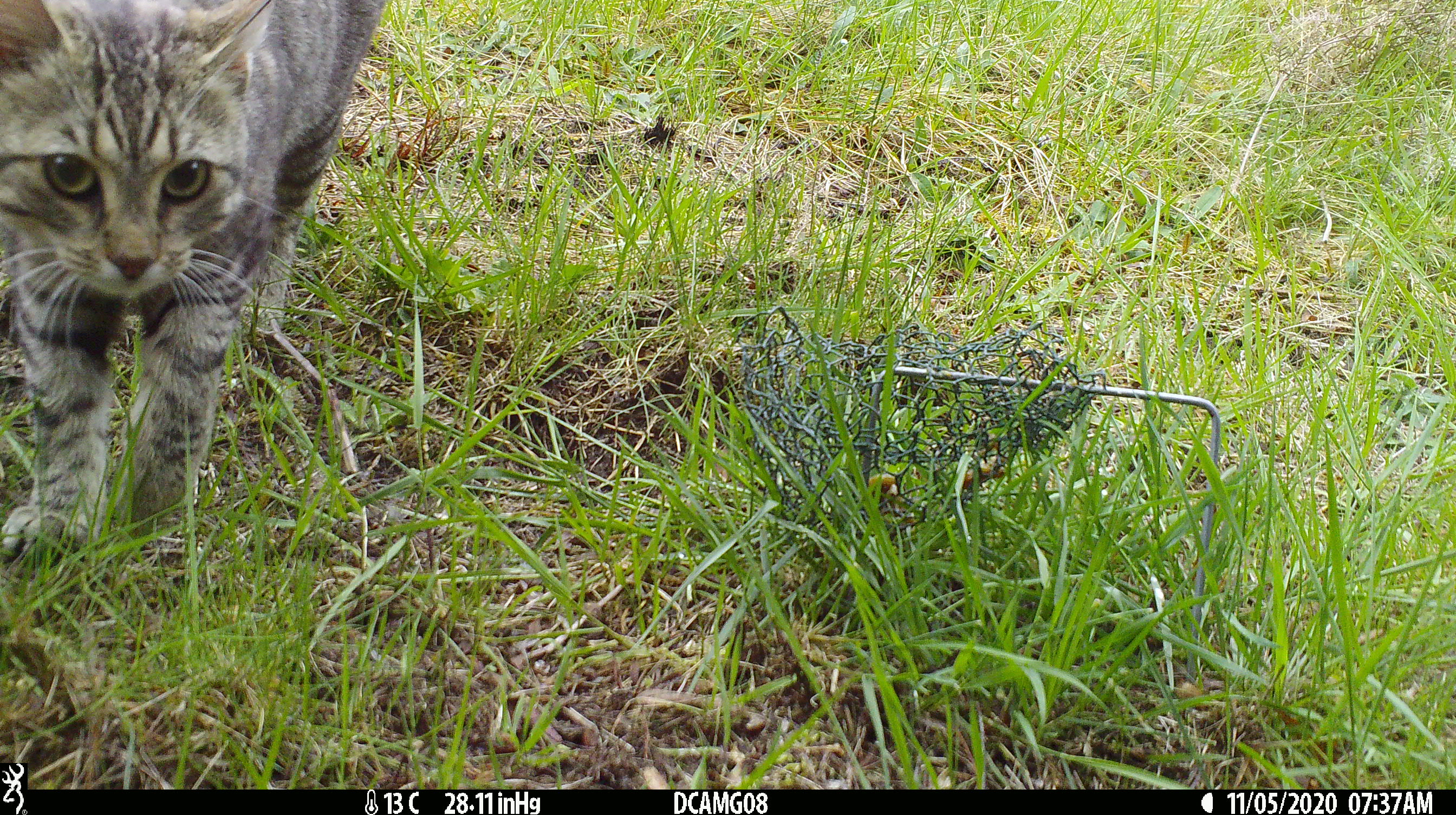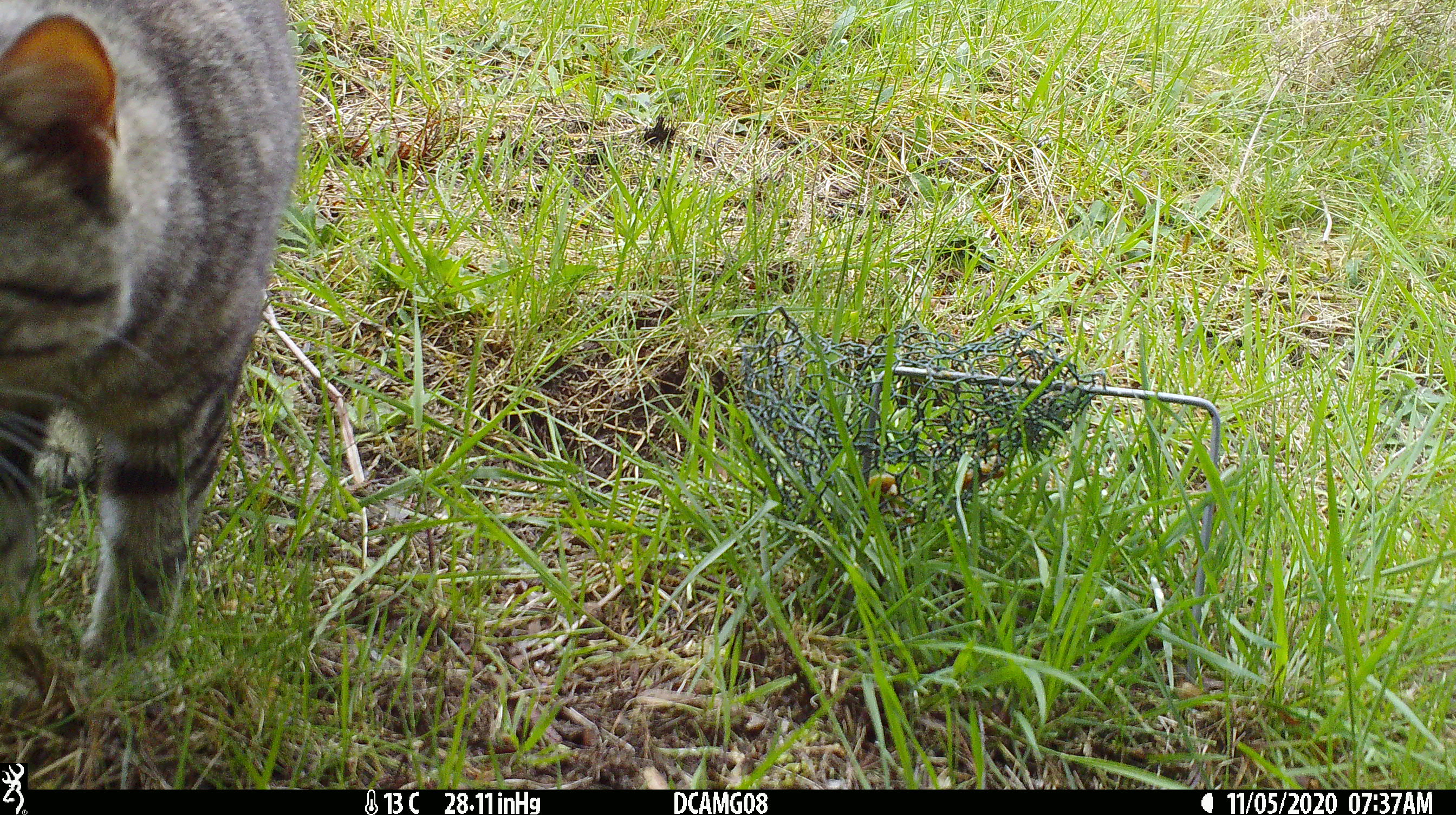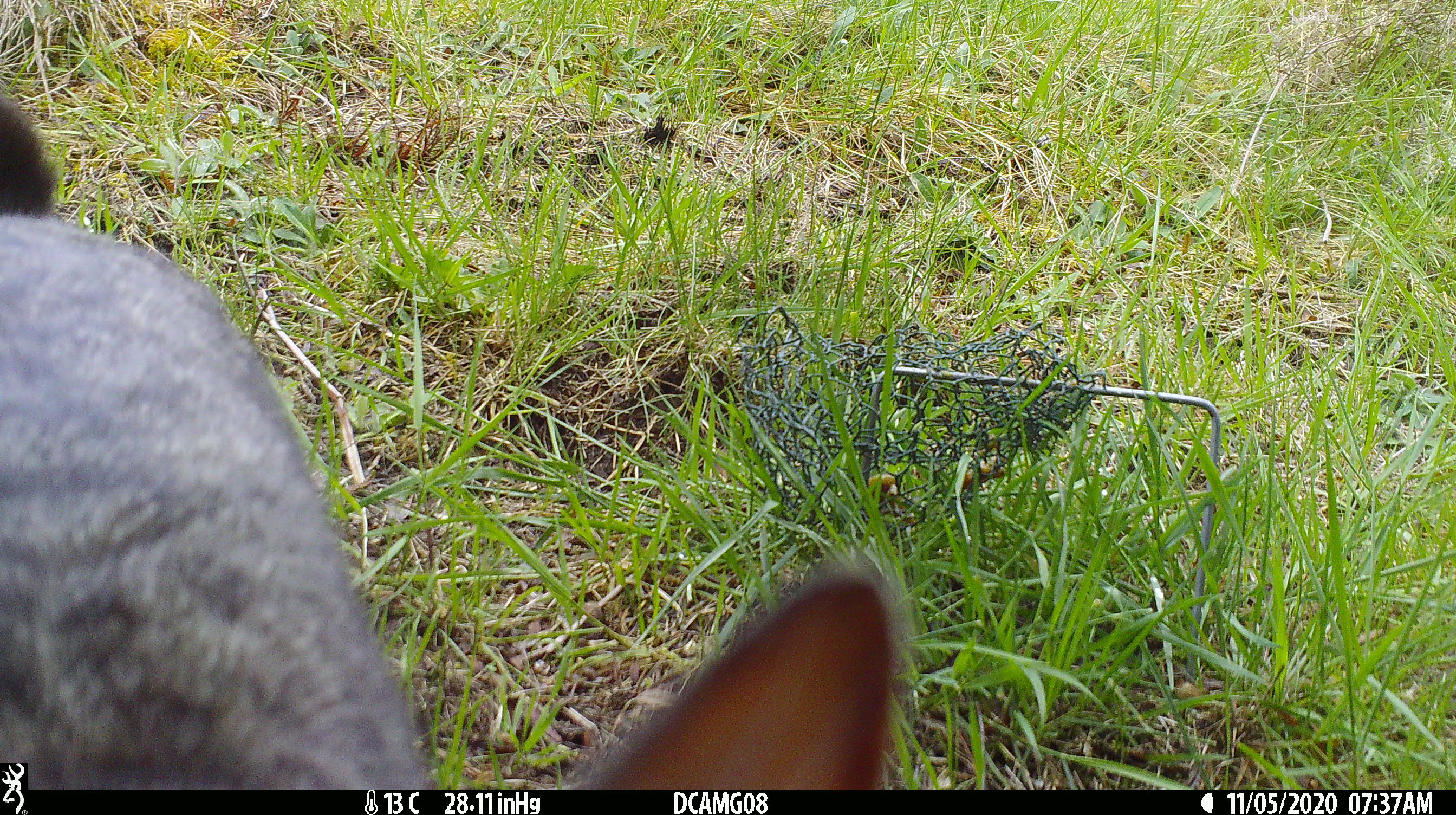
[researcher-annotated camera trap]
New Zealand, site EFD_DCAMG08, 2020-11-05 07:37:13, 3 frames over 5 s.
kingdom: Animalia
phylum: Chordata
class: Mammalia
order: Carnivora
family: Felidae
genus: Felis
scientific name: Felis catus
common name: domestic cat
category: cat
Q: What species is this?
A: Cat (domestic cat) (Felis catus).